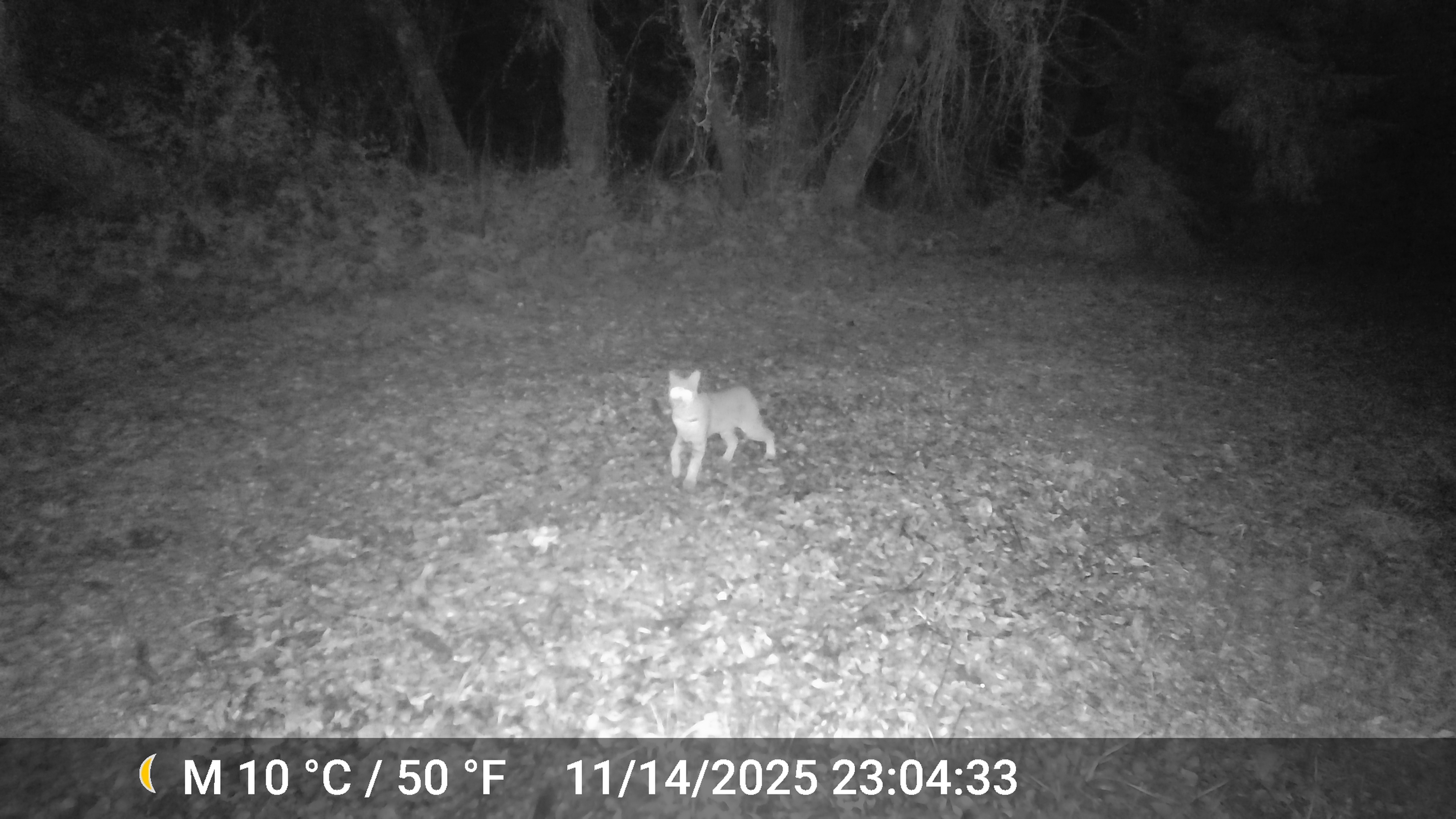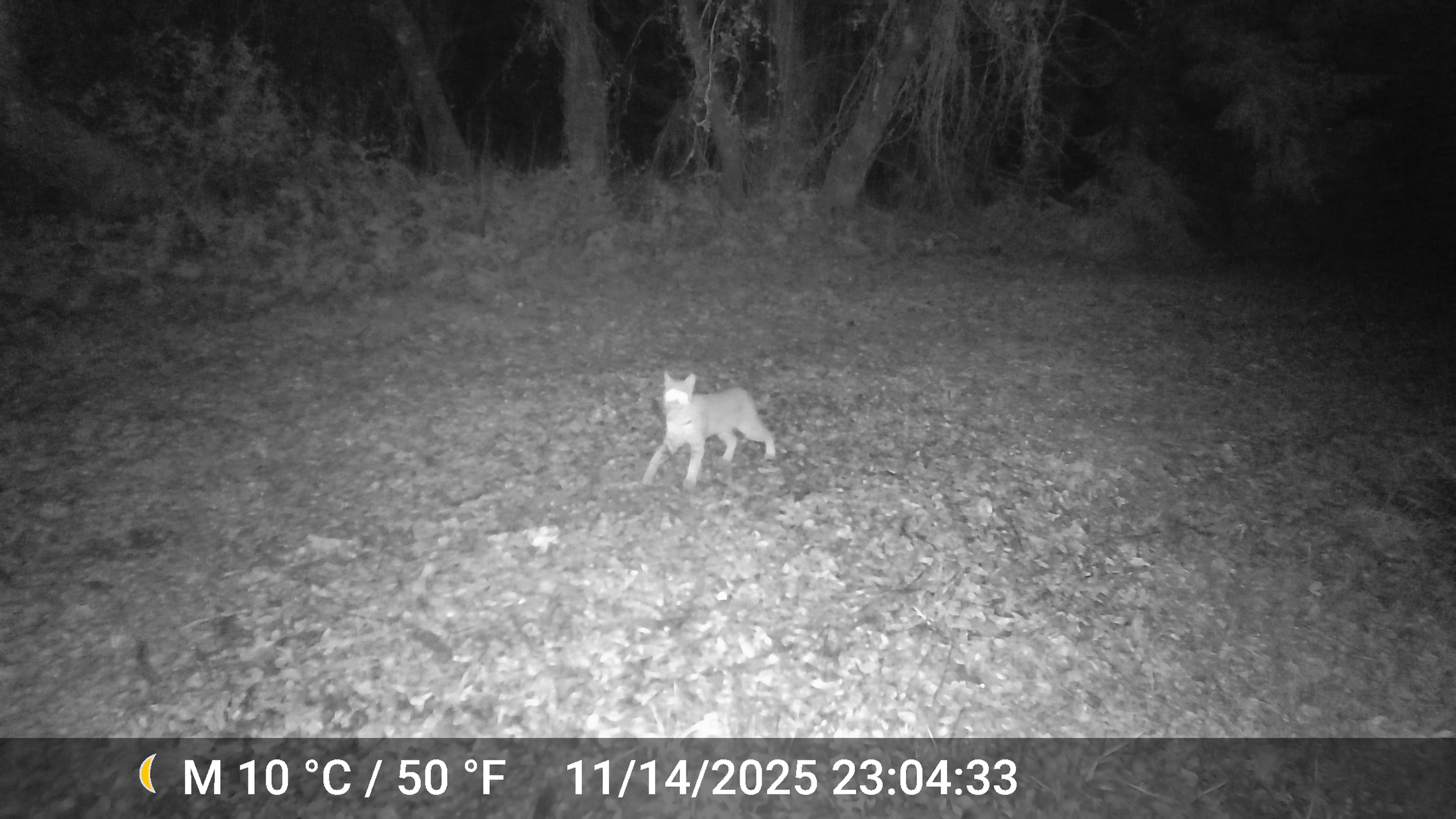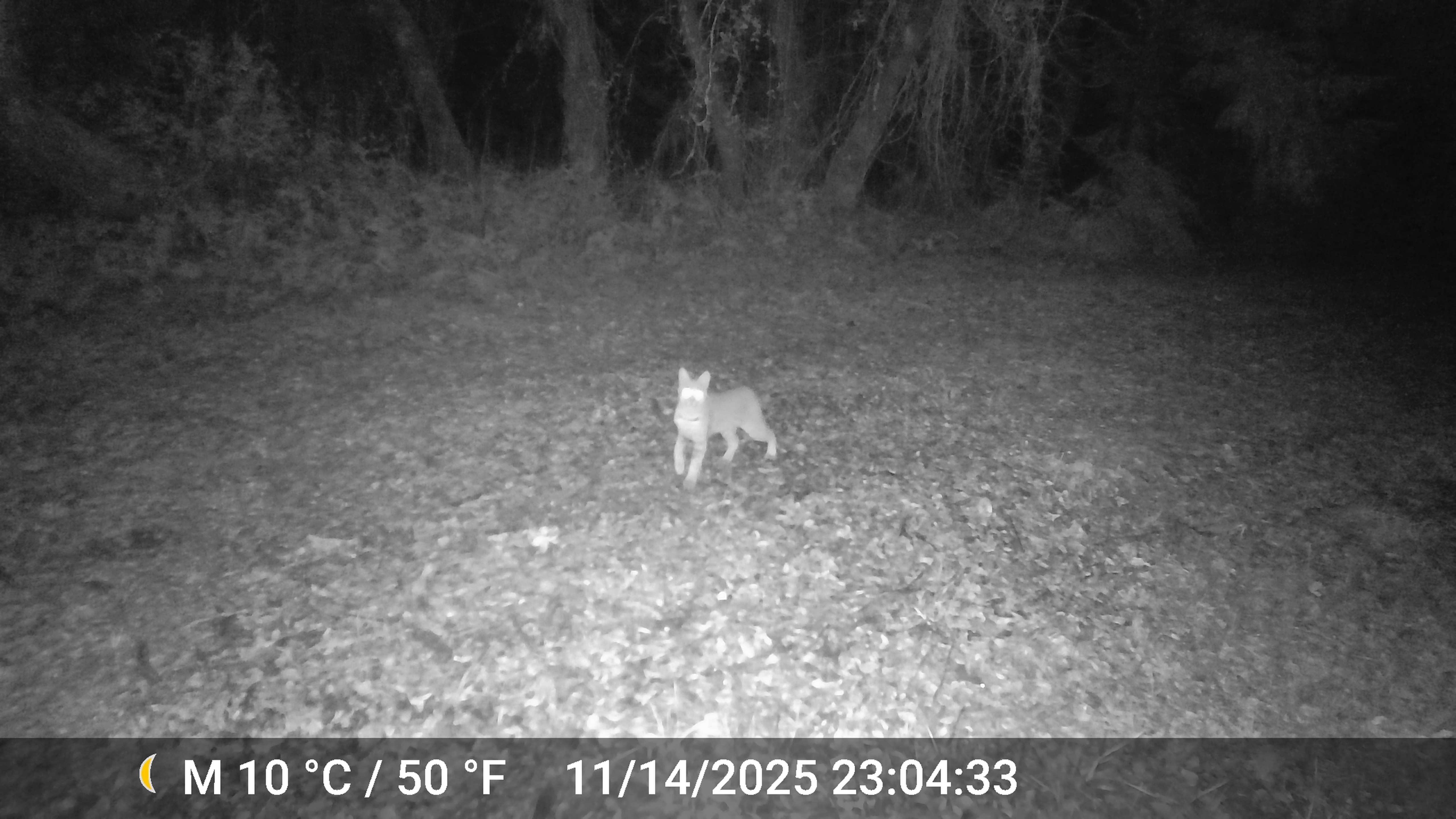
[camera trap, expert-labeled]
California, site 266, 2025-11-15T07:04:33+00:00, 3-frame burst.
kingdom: Animalia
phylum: Chordata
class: Mammalia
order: Carnivora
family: Felidae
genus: Lynx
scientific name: Lynx rufus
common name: bobcat